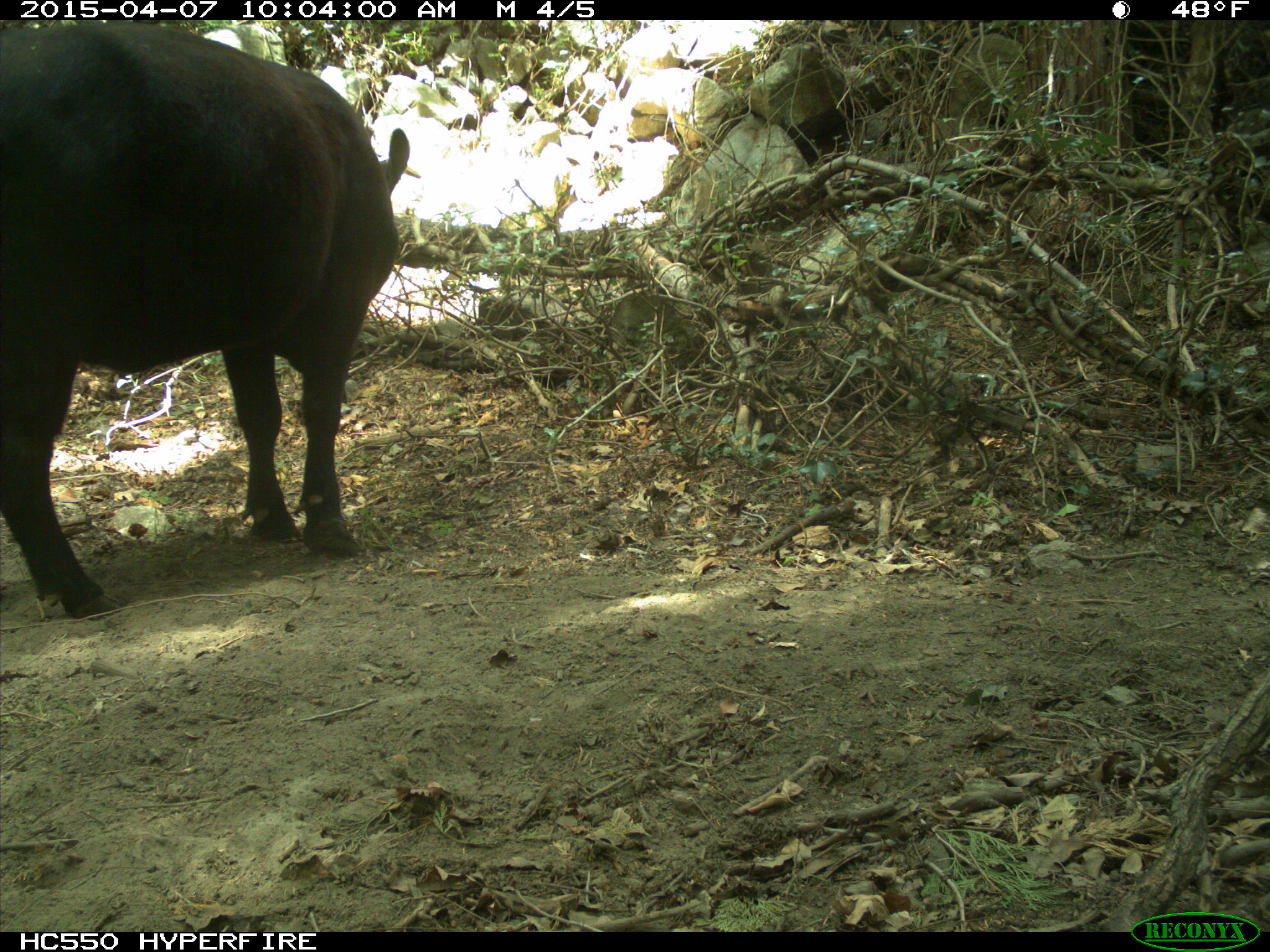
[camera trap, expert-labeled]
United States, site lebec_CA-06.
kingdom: Animalia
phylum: Chordata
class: Mammalia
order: Artiodactyla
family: Bovidae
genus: Bos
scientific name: Bos taurus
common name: domestic cow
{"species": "Bos taurus (domestic cow)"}